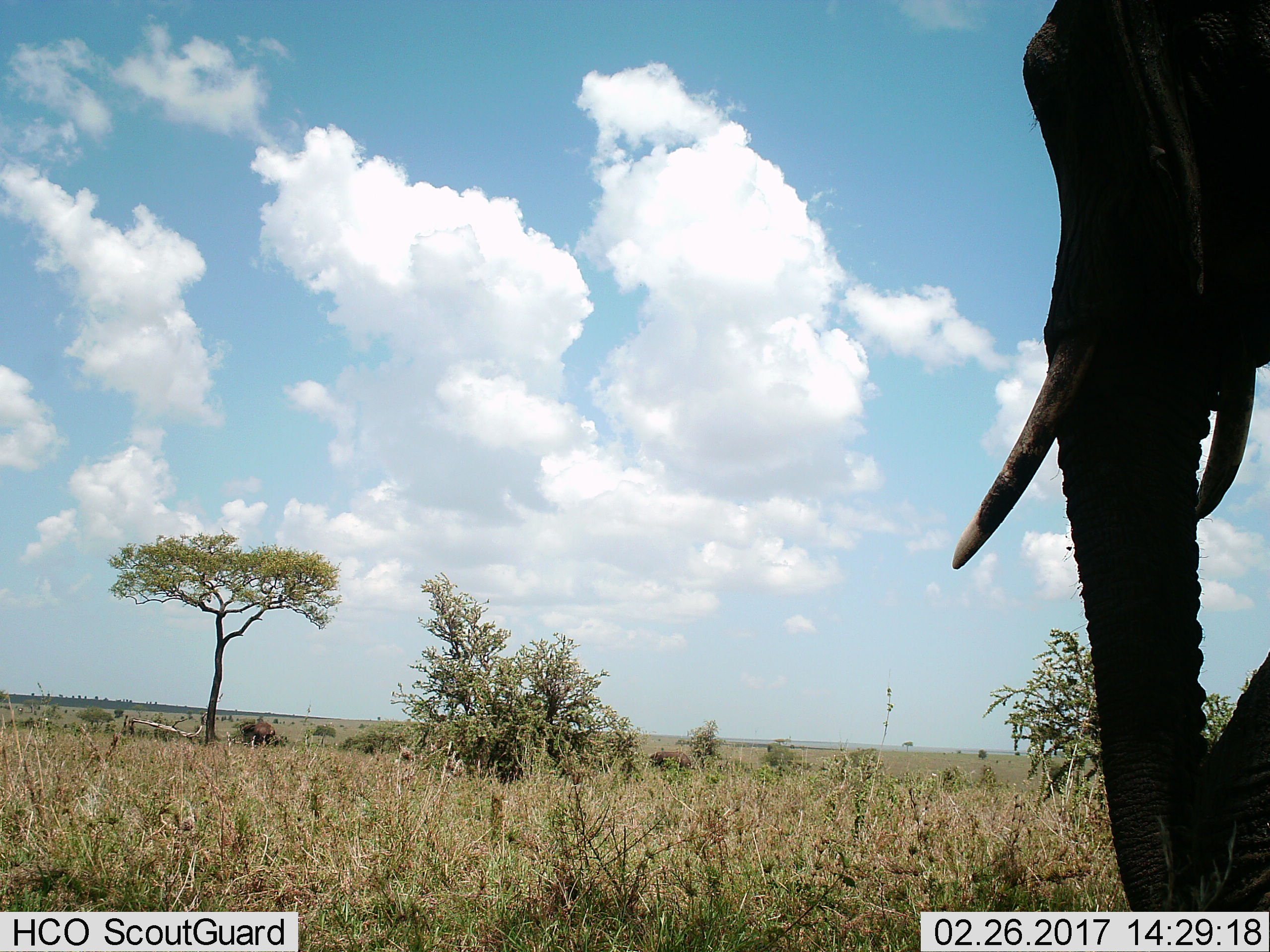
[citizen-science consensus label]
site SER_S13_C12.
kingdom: Animalia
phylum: Chordata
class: Mammalia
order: Proboscidea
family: Elephantidae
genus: Loxodonta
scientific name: Loxodonta africana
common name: african bush elephant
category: elephant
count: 1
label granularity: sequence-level